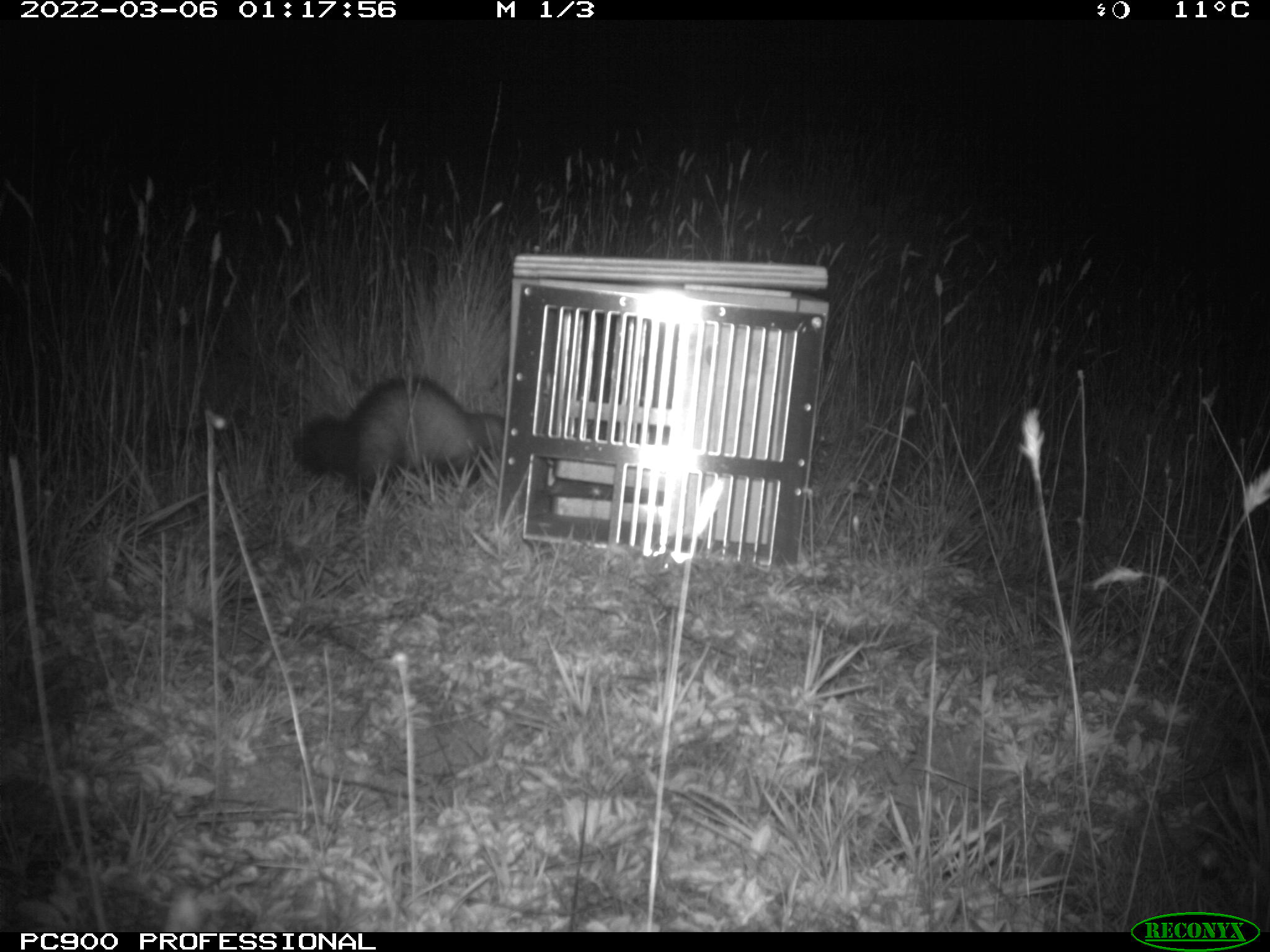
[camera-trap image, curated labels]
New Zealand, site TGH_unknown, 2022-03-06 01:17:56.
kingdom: Animalia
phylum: Chordata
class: Mammalia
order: Carnivora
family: Mustelidae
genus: Mustela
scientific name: Mustela furo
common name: ferret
Ferret (Mustela furo).